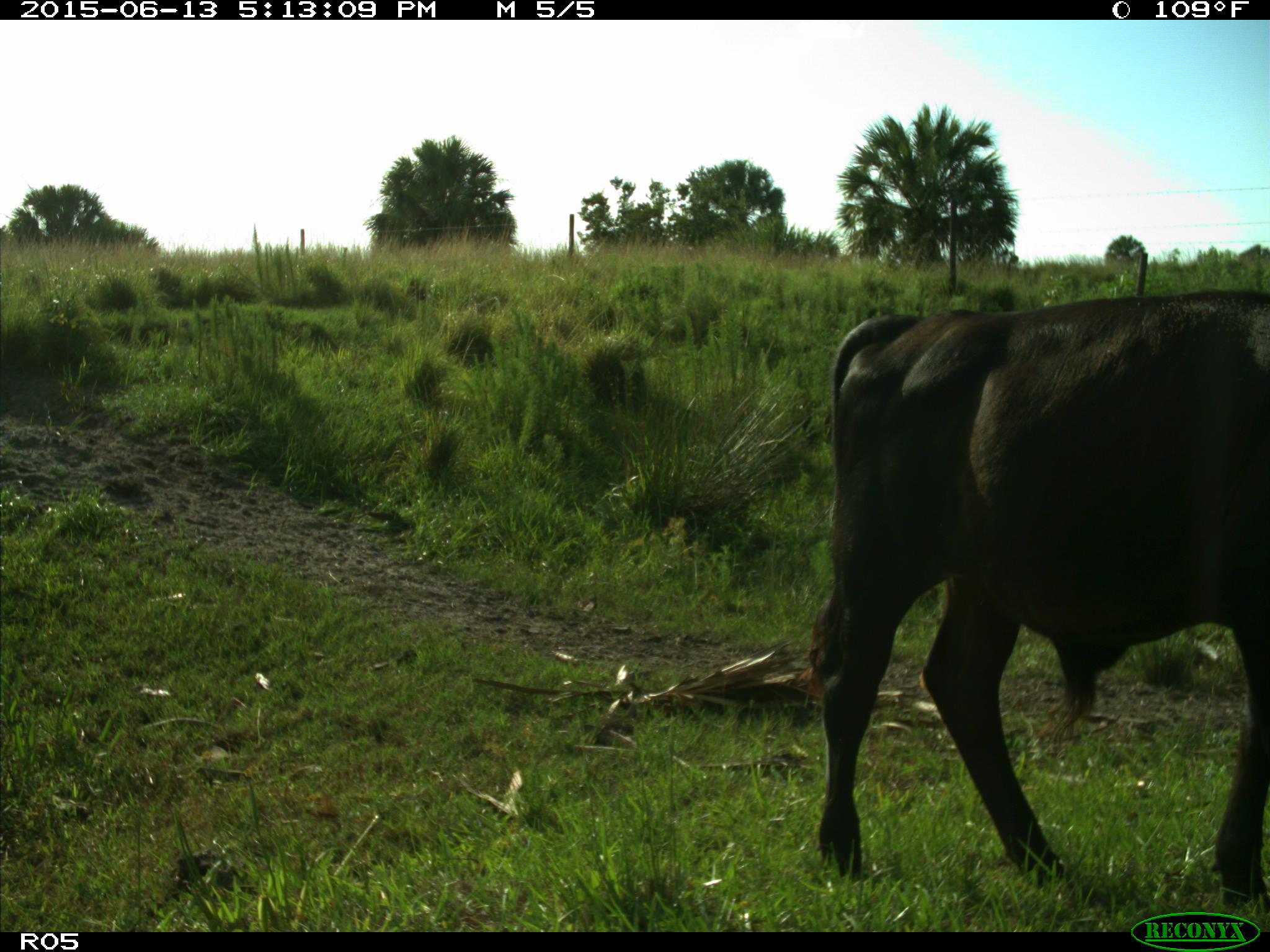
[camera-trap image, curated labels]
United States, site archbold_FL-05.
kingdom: Animalia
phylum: Chordata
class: Mammalia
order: Artiodactyla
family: Bovidae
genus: Bos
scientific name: Bos taurus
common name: domestic cow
Bos taurus (domestic cow).